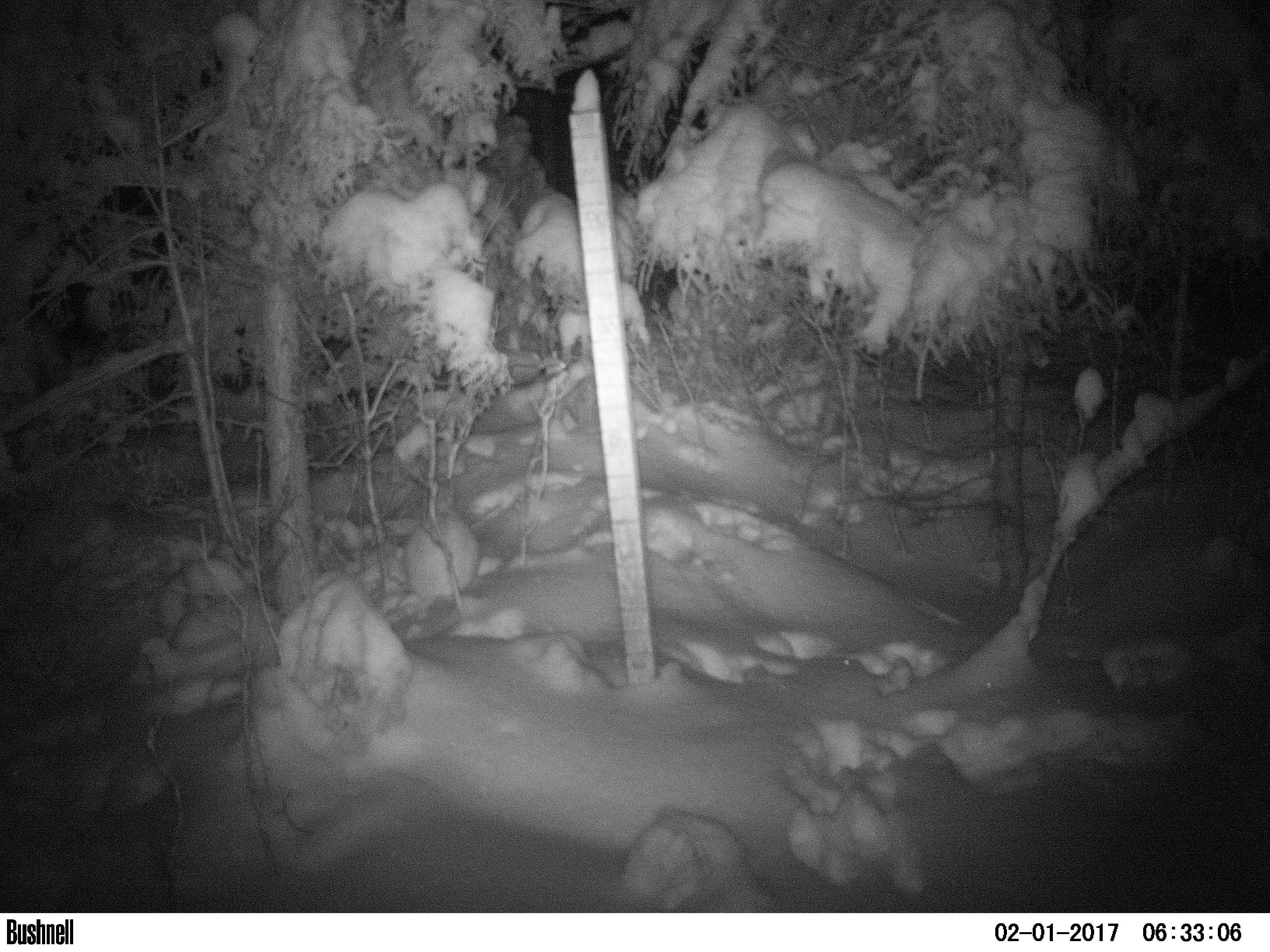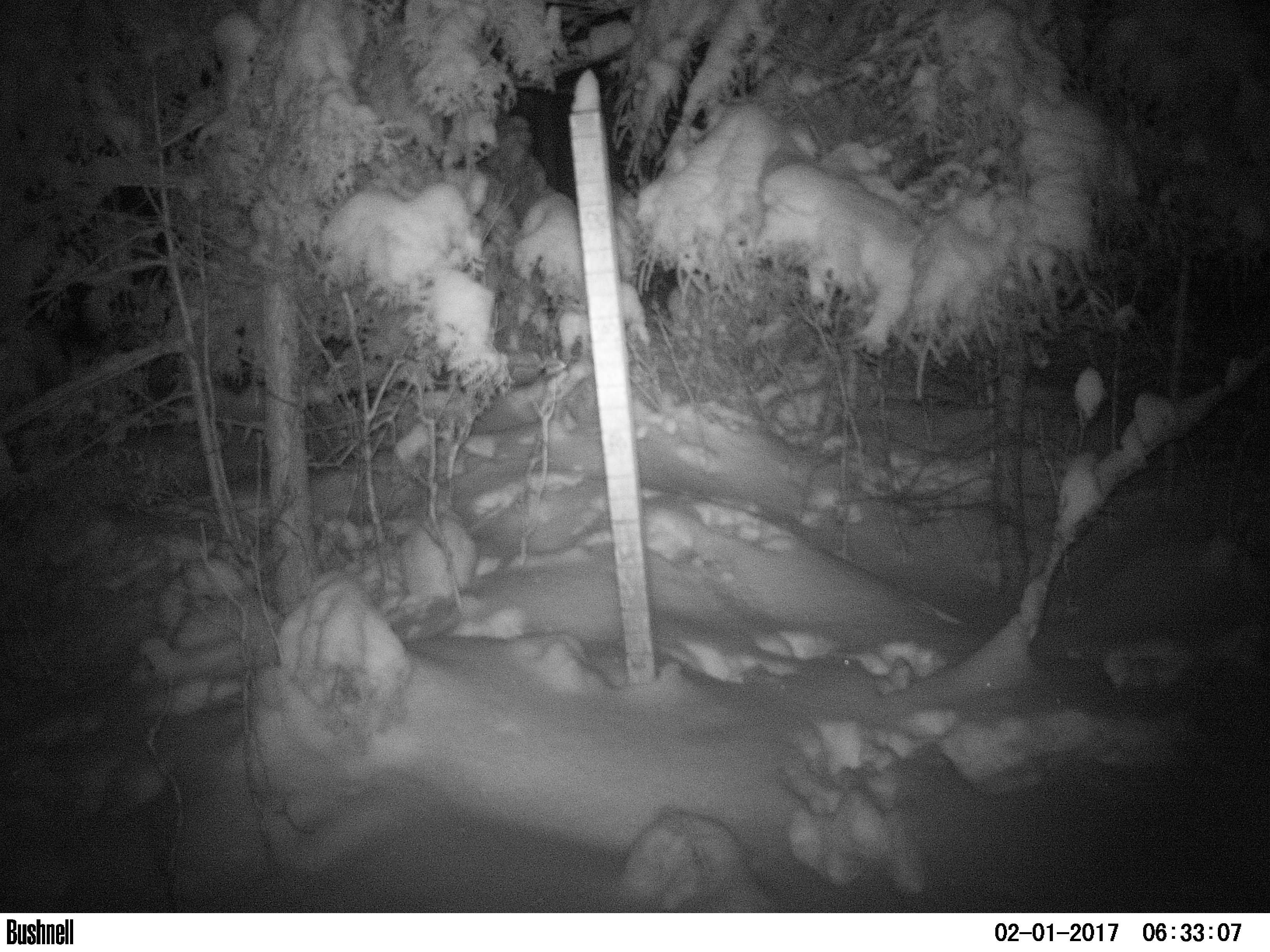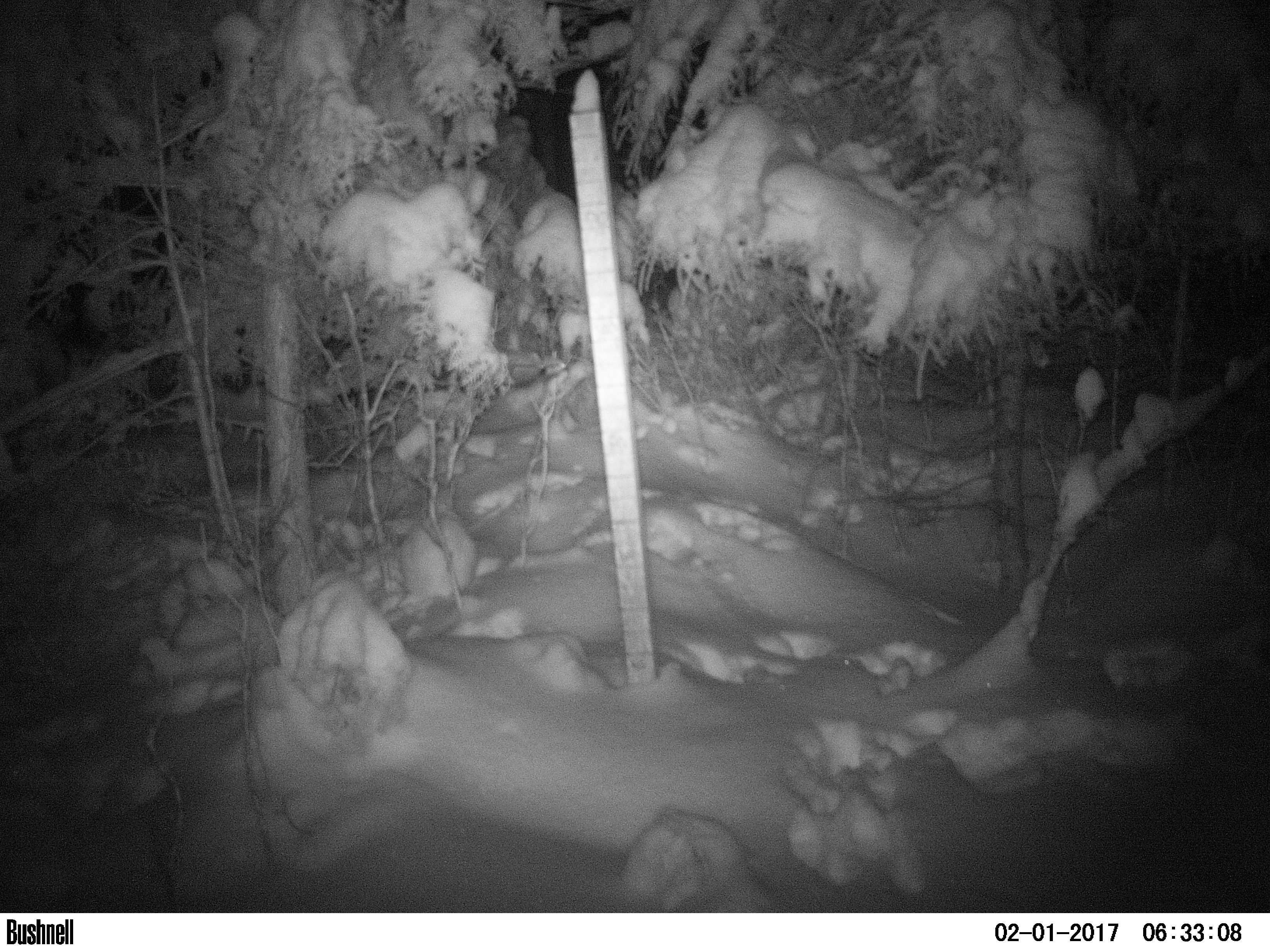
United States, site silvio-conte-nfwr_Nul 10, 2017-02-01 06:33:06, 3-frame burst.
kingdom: Animalia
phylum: Chordata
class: Mammalia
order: Lagomorpha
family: Leporidae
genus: Lepus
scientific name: Lepus americanus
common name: snowshoe hare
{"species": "snowshoe hare (Lepus americanus)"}